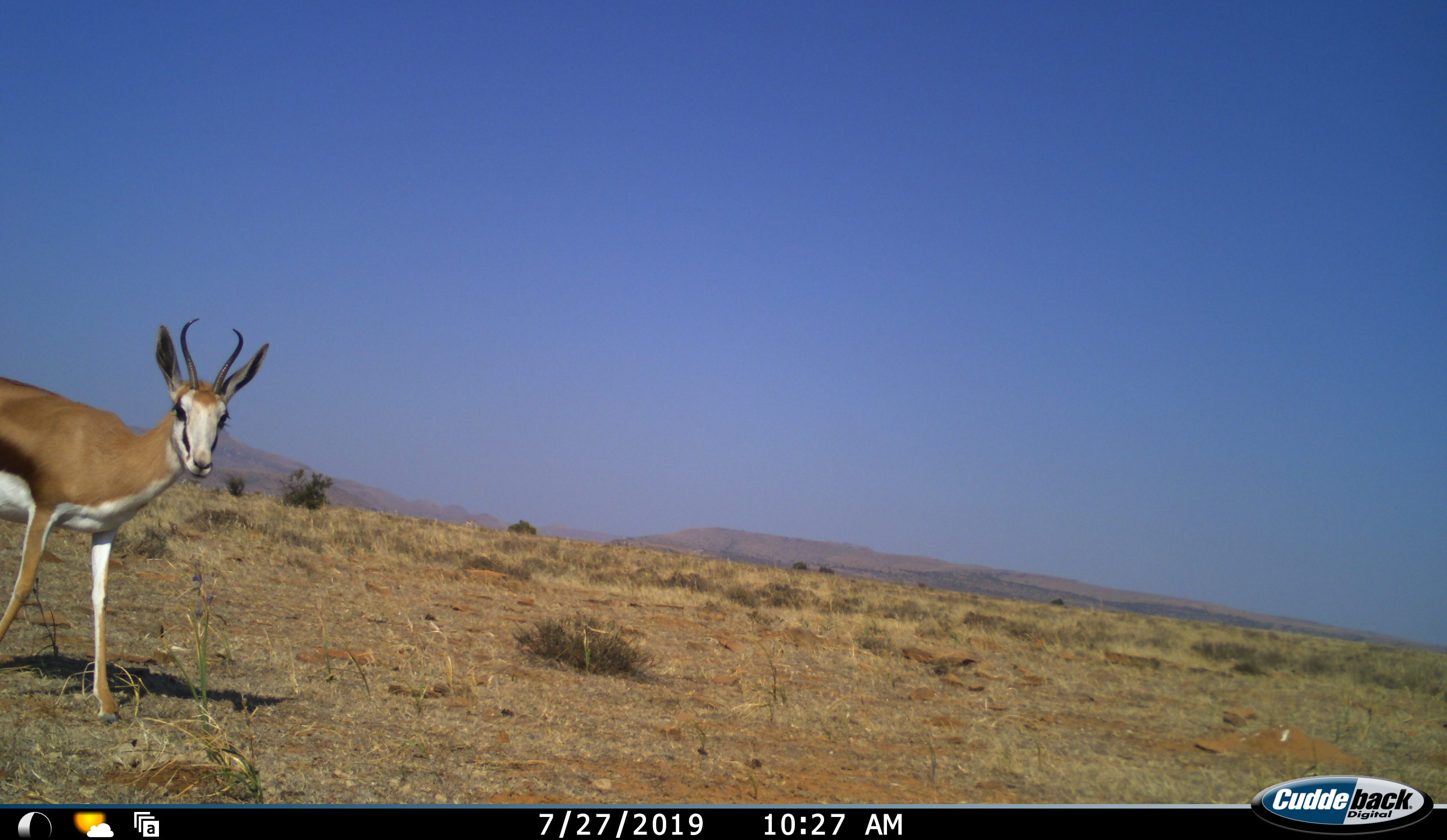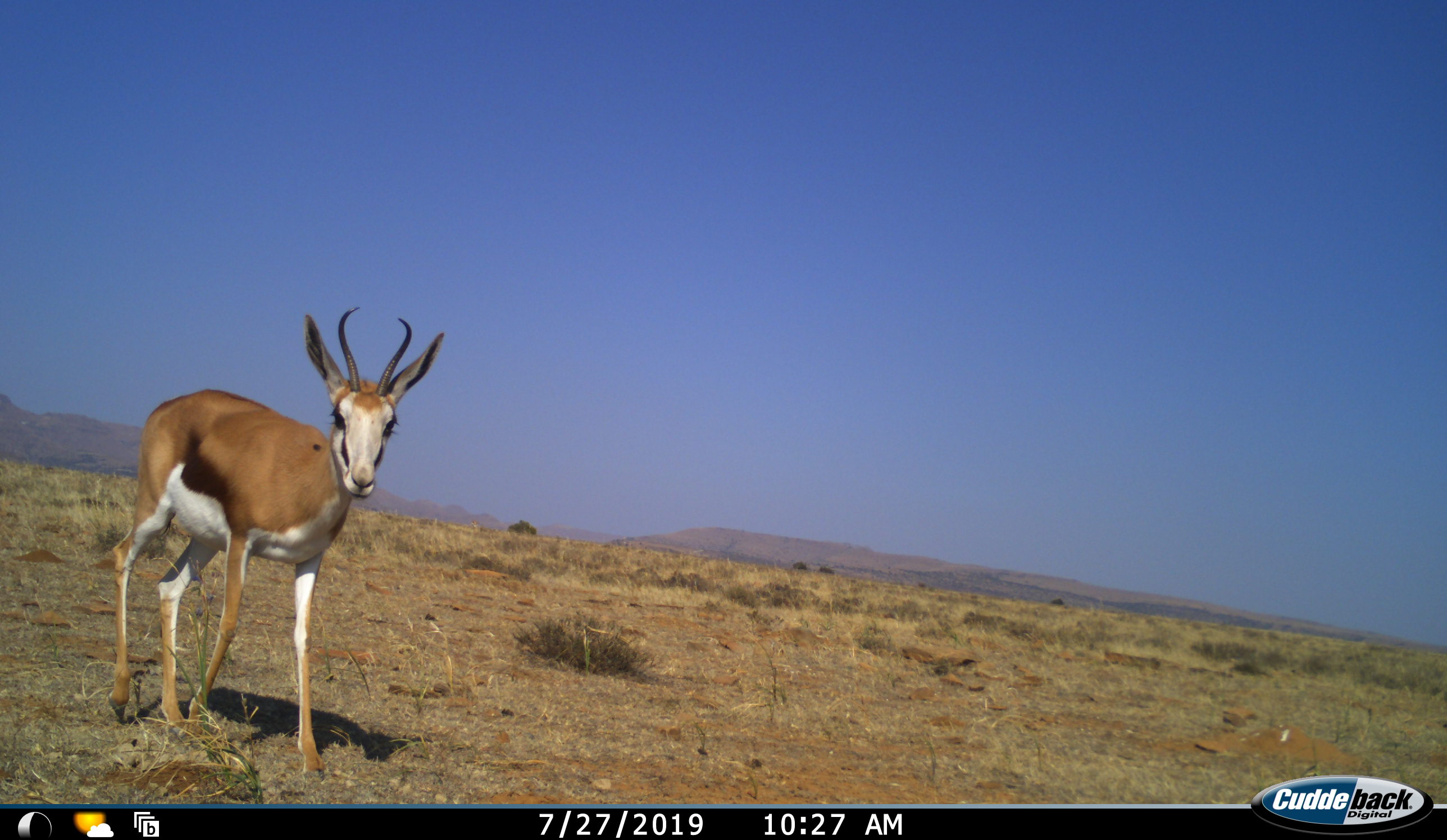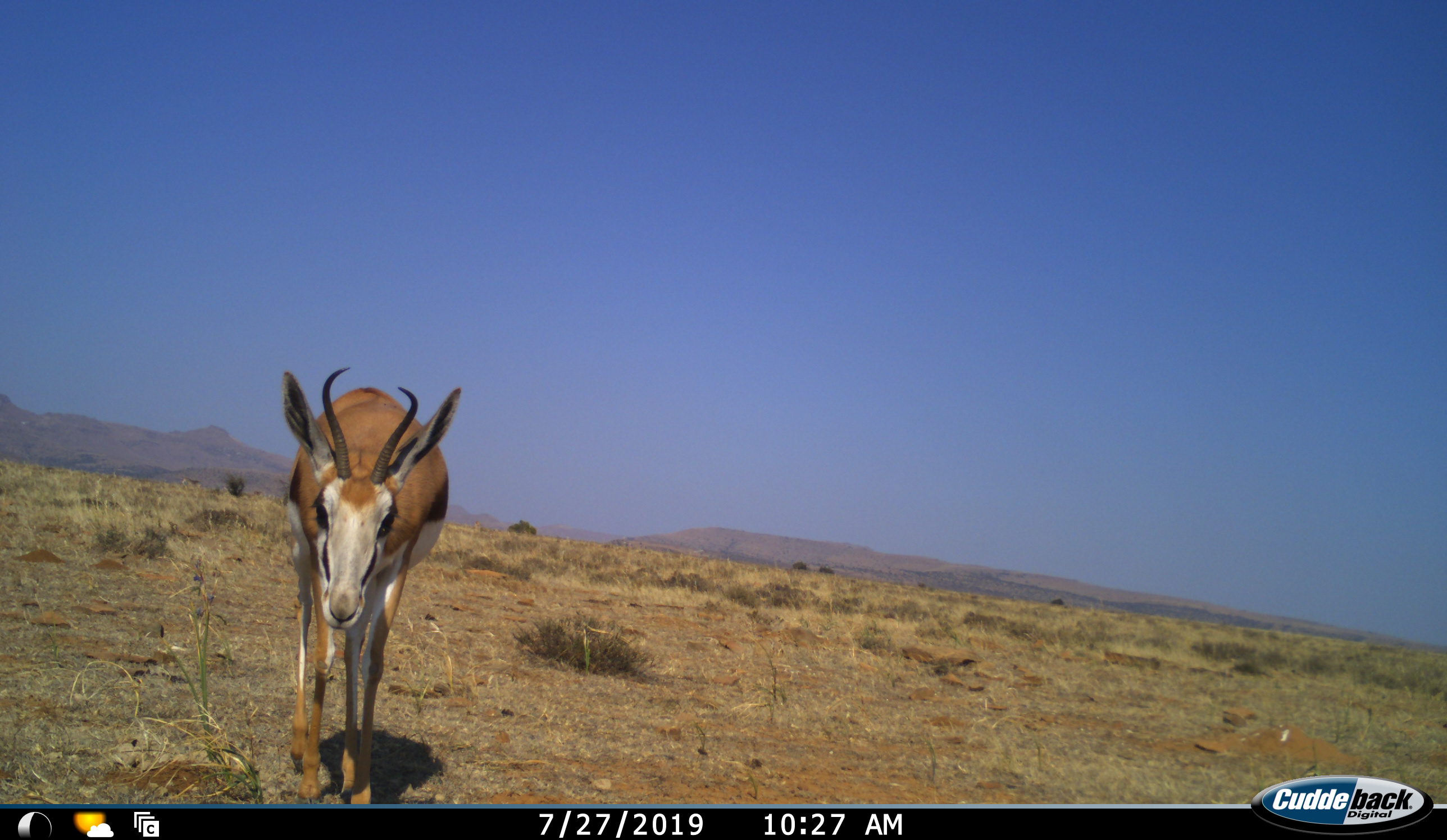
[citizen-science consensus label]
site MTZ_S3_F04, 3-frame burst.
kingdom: Animalia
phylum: Chordata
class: Mammalia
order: Artiodactyla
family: Bovidae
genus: Antidorcas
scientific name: Antidorcas marsupialis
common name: springbok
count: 1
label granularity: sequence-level